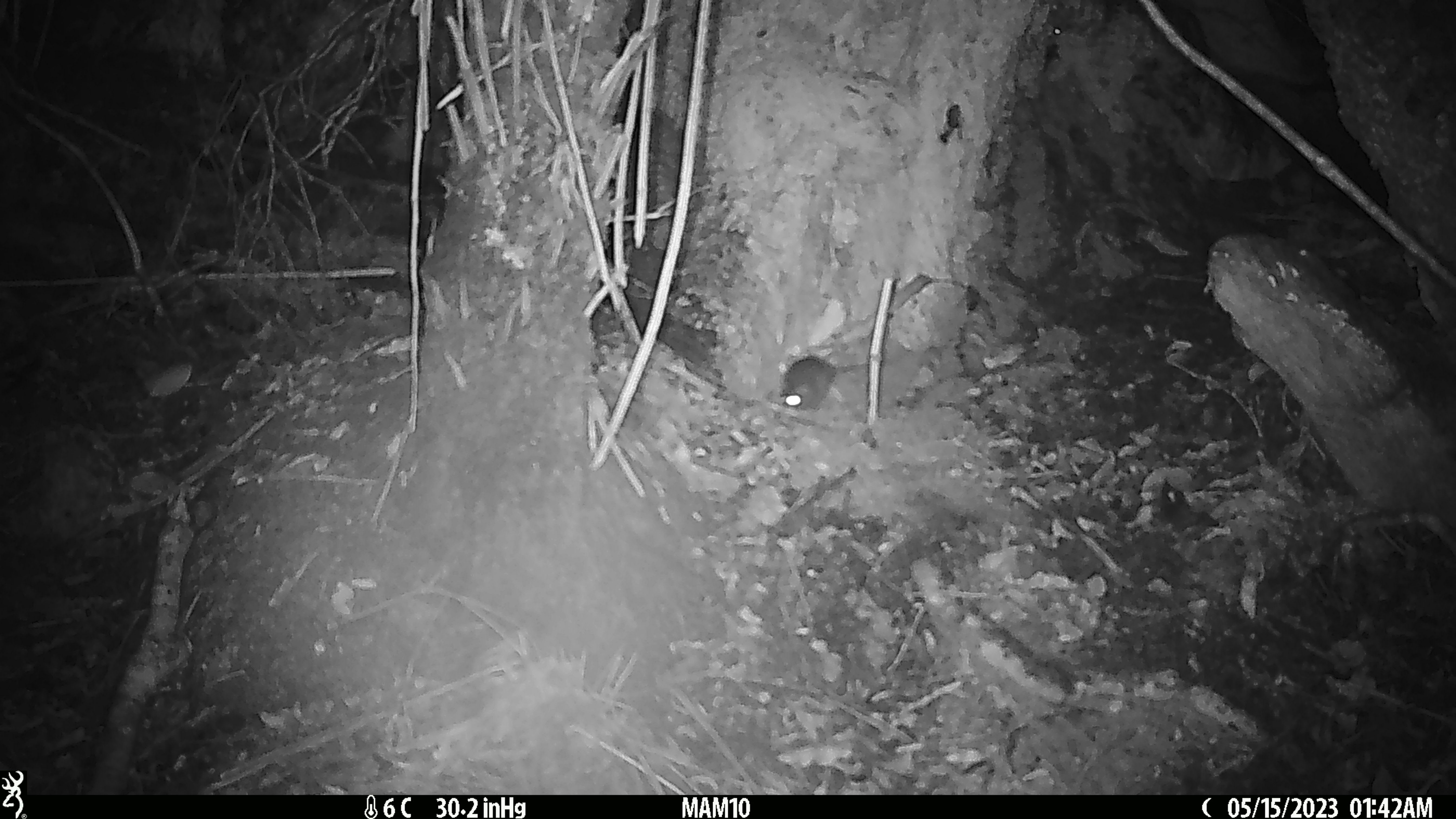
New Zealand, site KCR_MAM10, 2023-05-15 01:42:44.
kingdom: Animalia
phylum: Chordata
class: Mammalia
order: Rodentia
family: Muridae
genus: Rattus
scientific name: Rattus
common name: rat